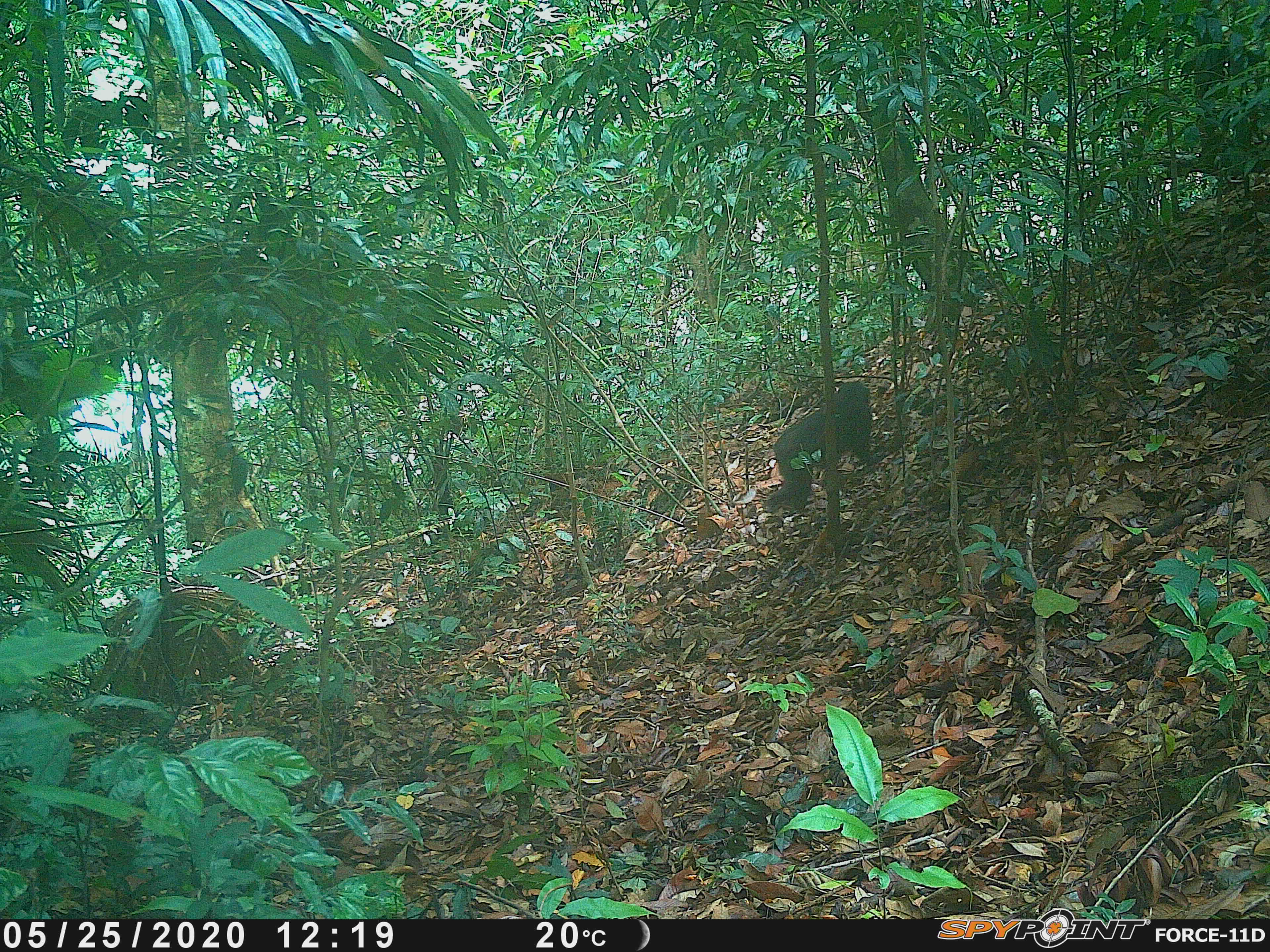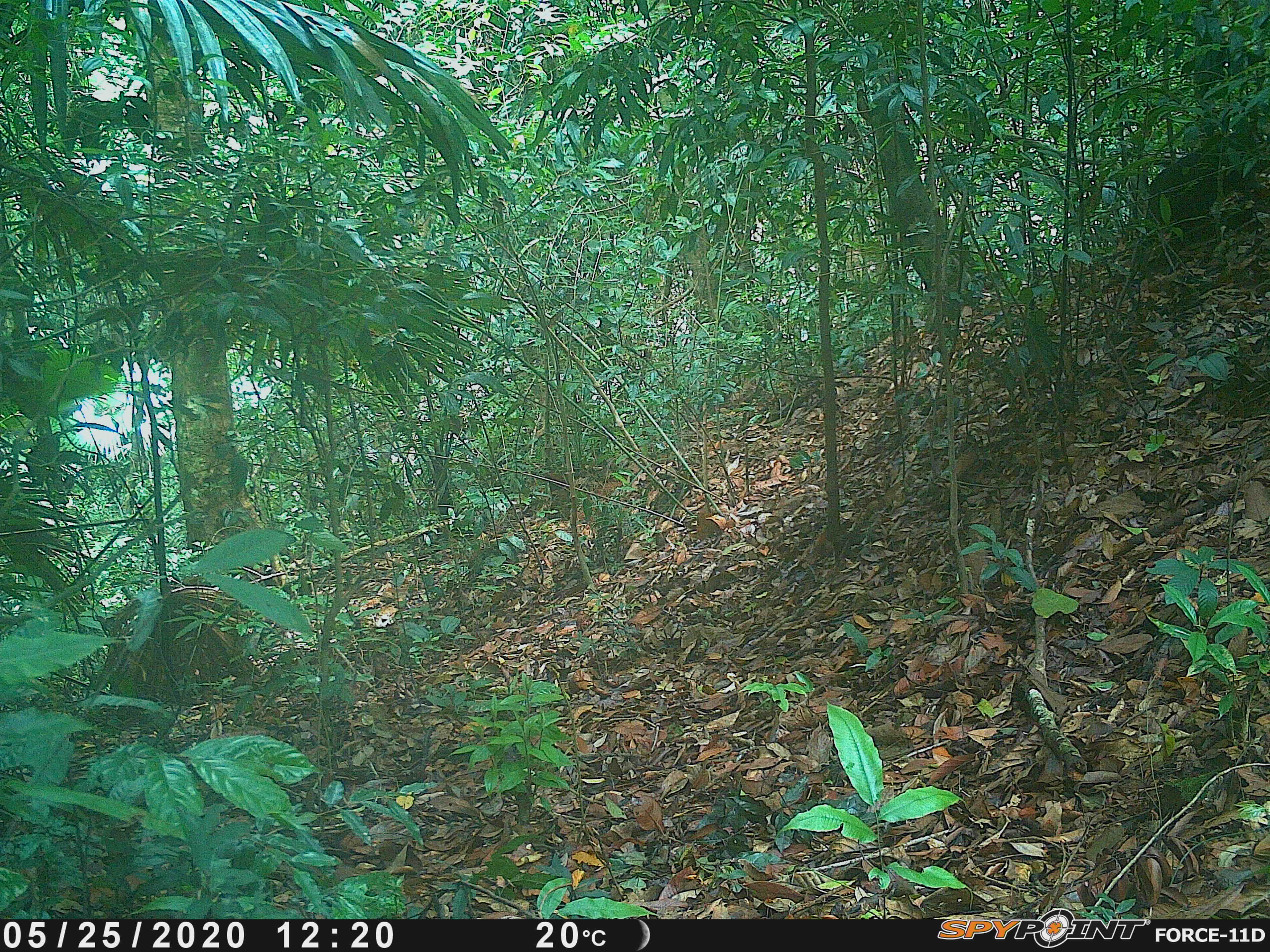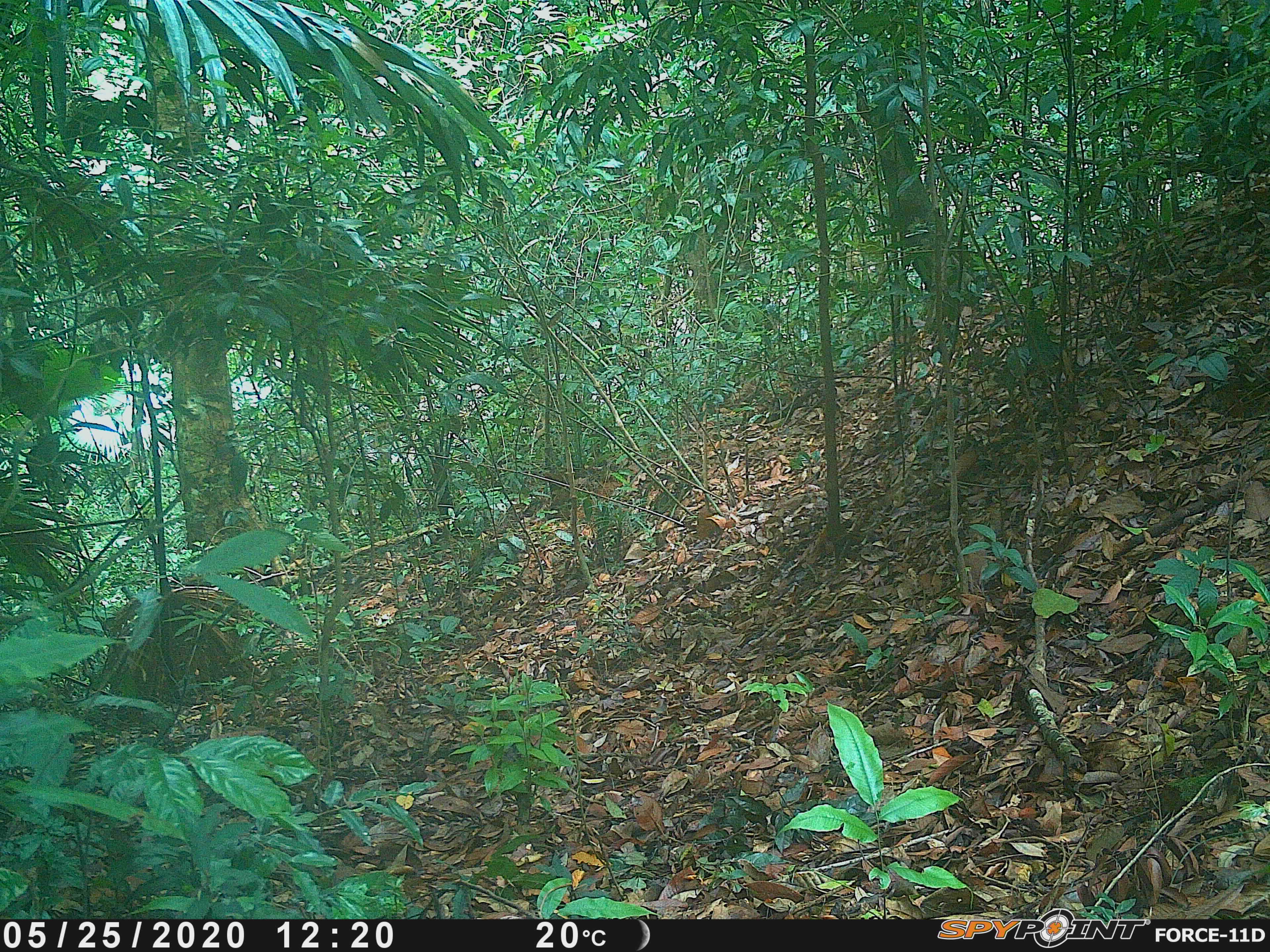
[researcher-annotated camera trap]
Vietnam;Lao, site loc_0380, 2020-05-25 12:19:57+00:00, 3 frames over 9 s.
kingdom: Animalia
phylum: Chordata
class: Mammalia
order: Primates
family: Cercopithecidae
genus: Macaca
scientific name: Macaca arctoides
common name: stump-tailed macaque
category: stump tailed macaque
Stump tailed macaque (stump-tailed macaque) (Macaca arctoides). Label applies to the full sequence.